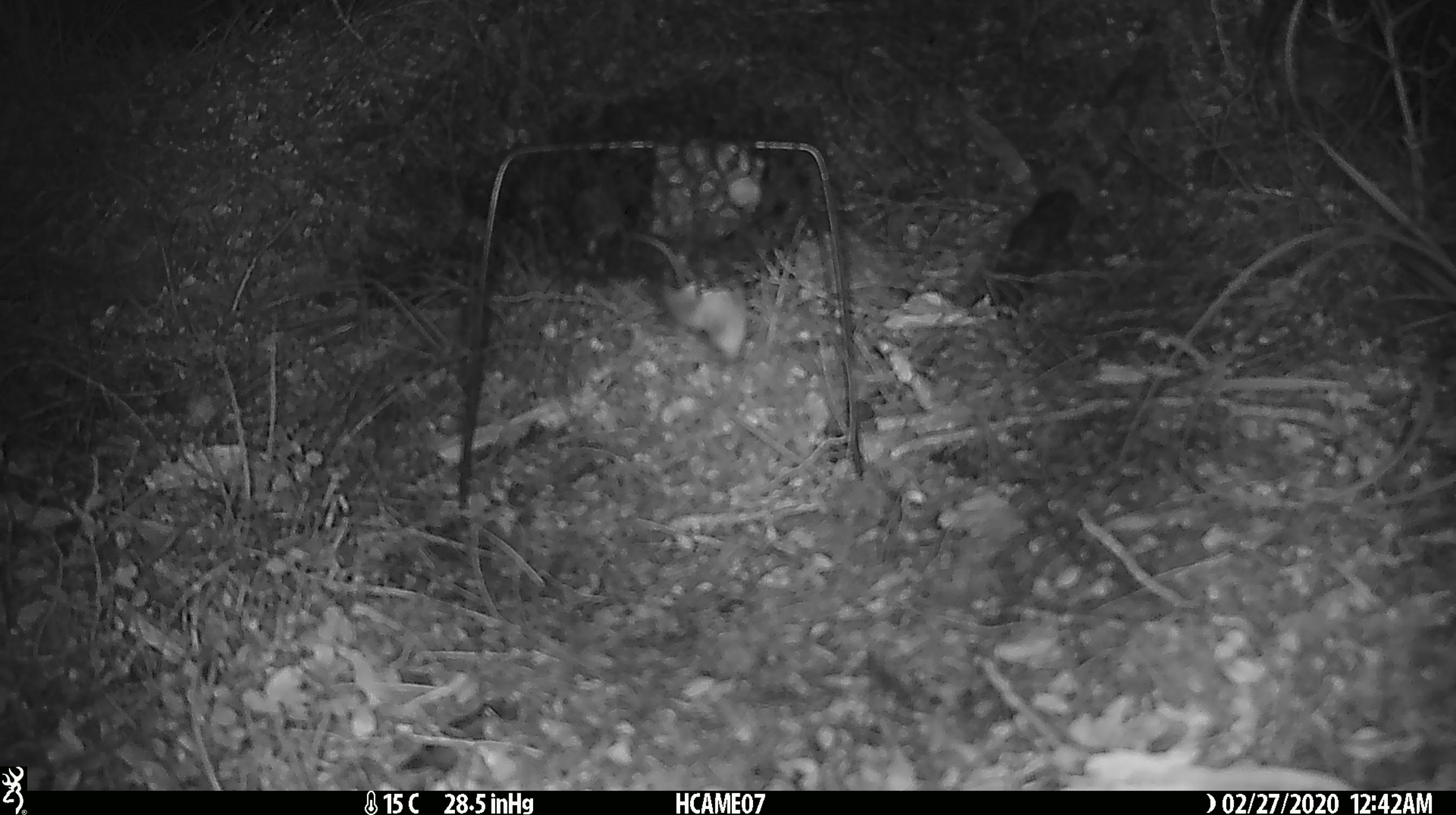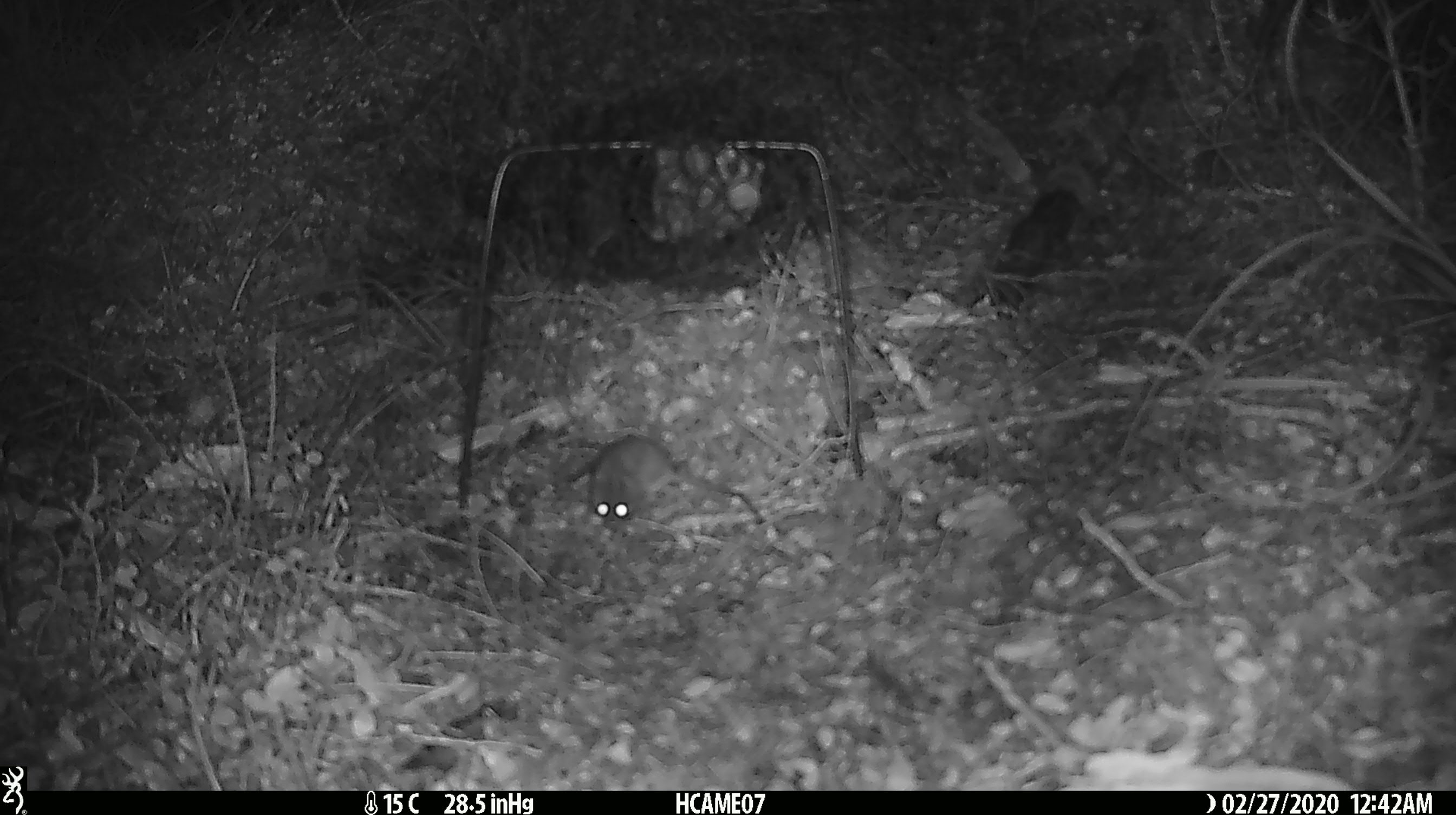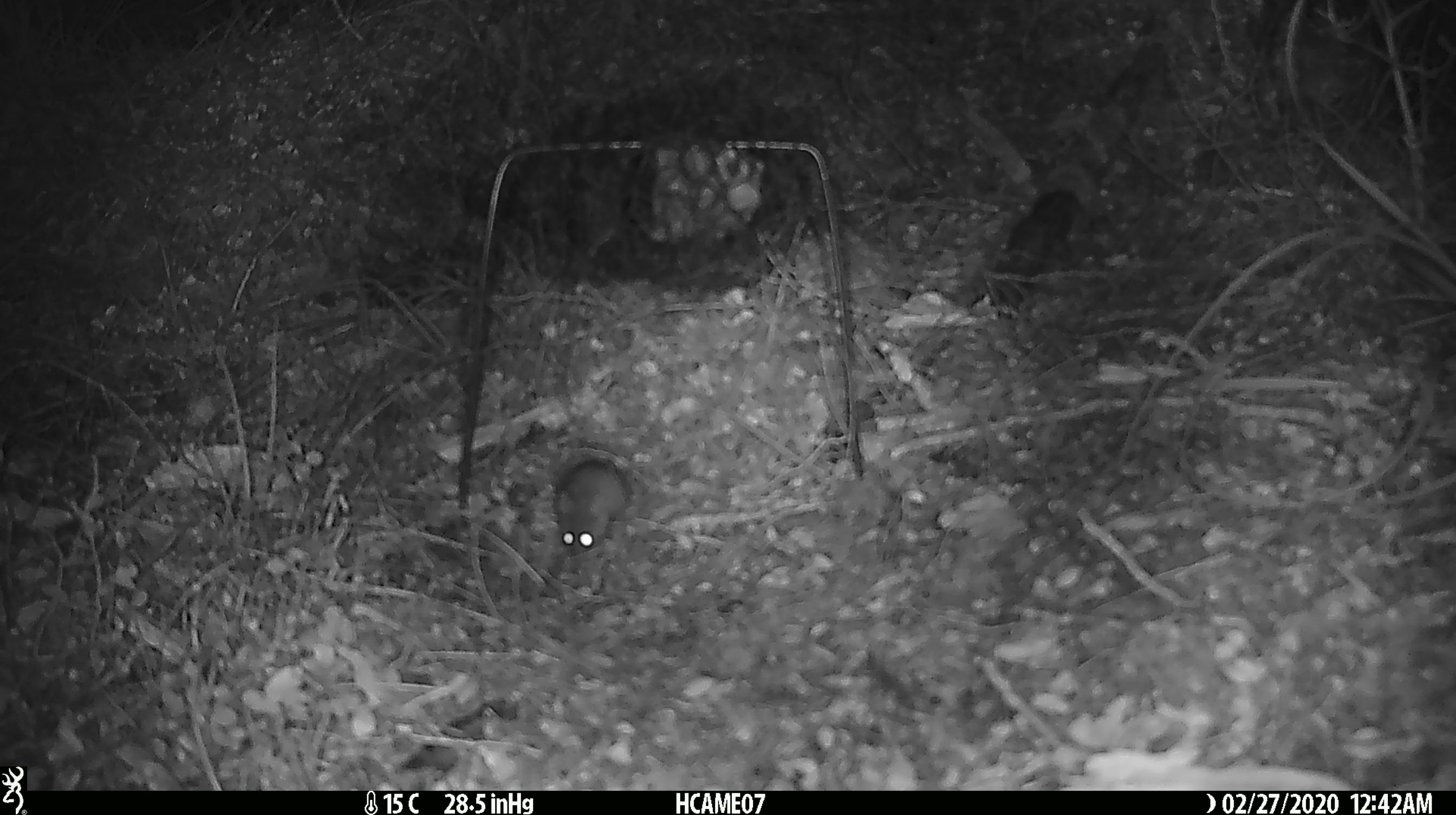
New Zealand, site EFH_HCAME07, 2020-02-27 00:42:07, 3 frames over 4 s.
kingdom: Animalia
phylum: Chordata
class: Mammalia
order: Rodentia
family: Muridae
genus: Mus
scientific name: Mus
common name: mouse